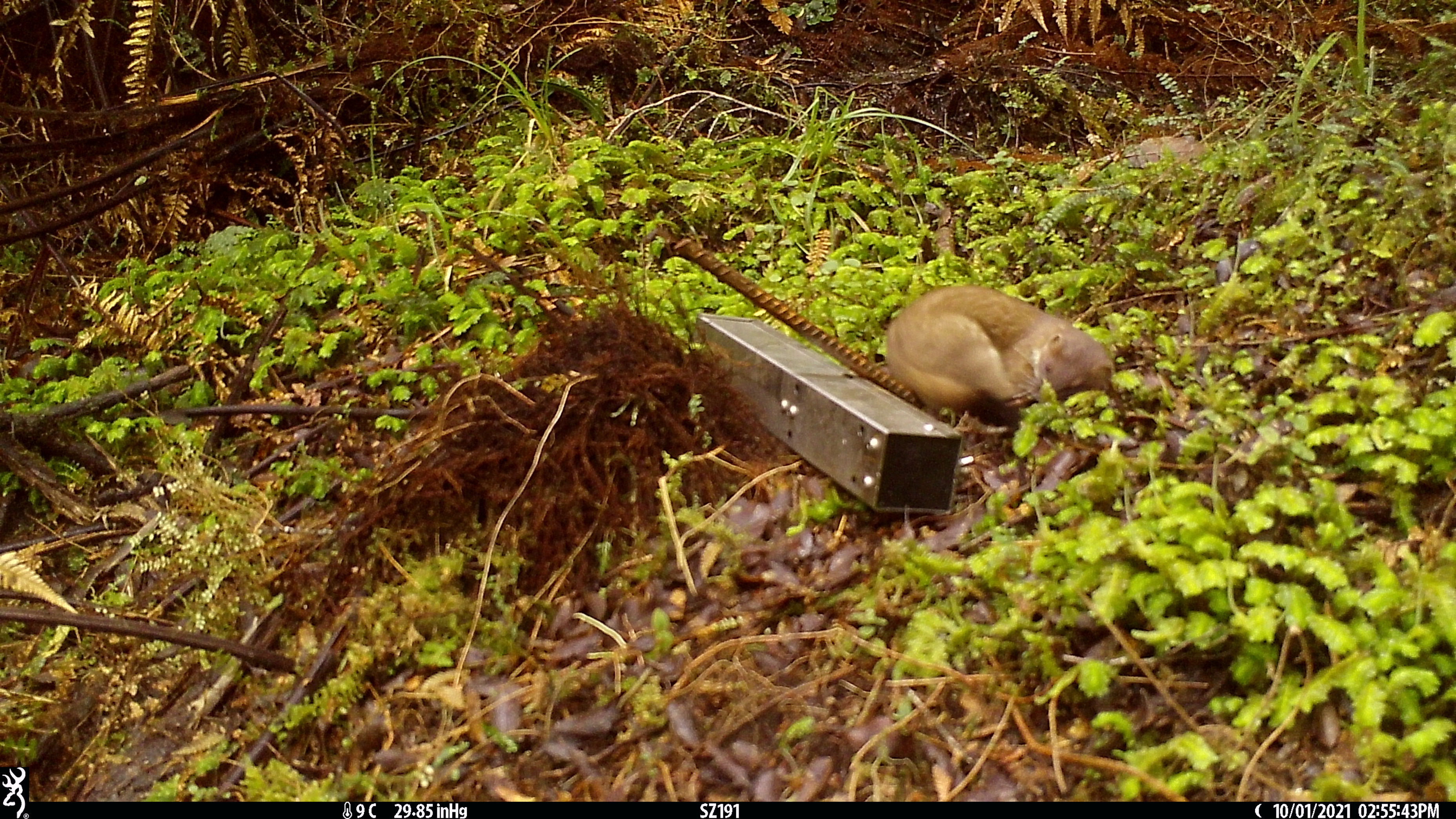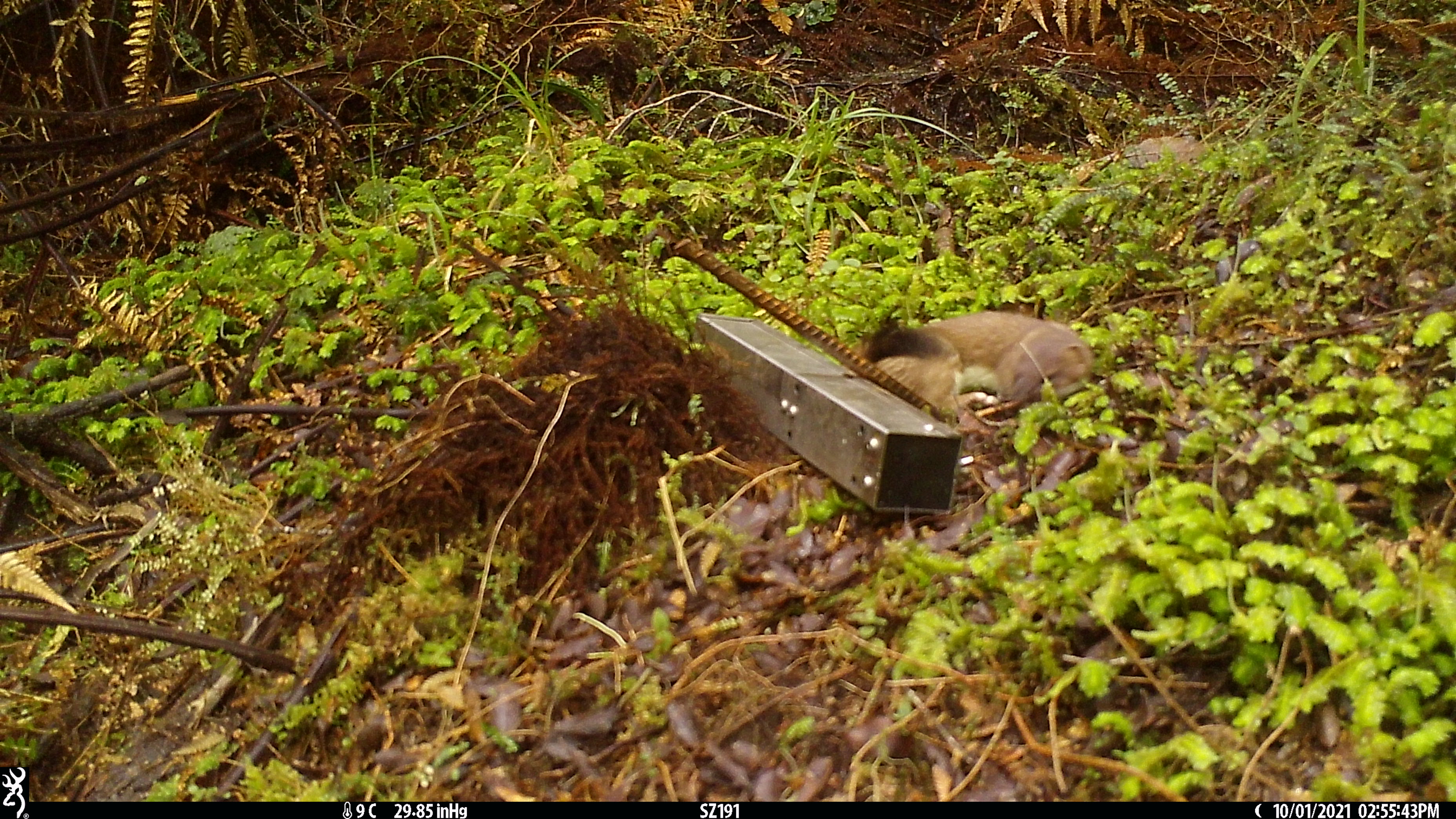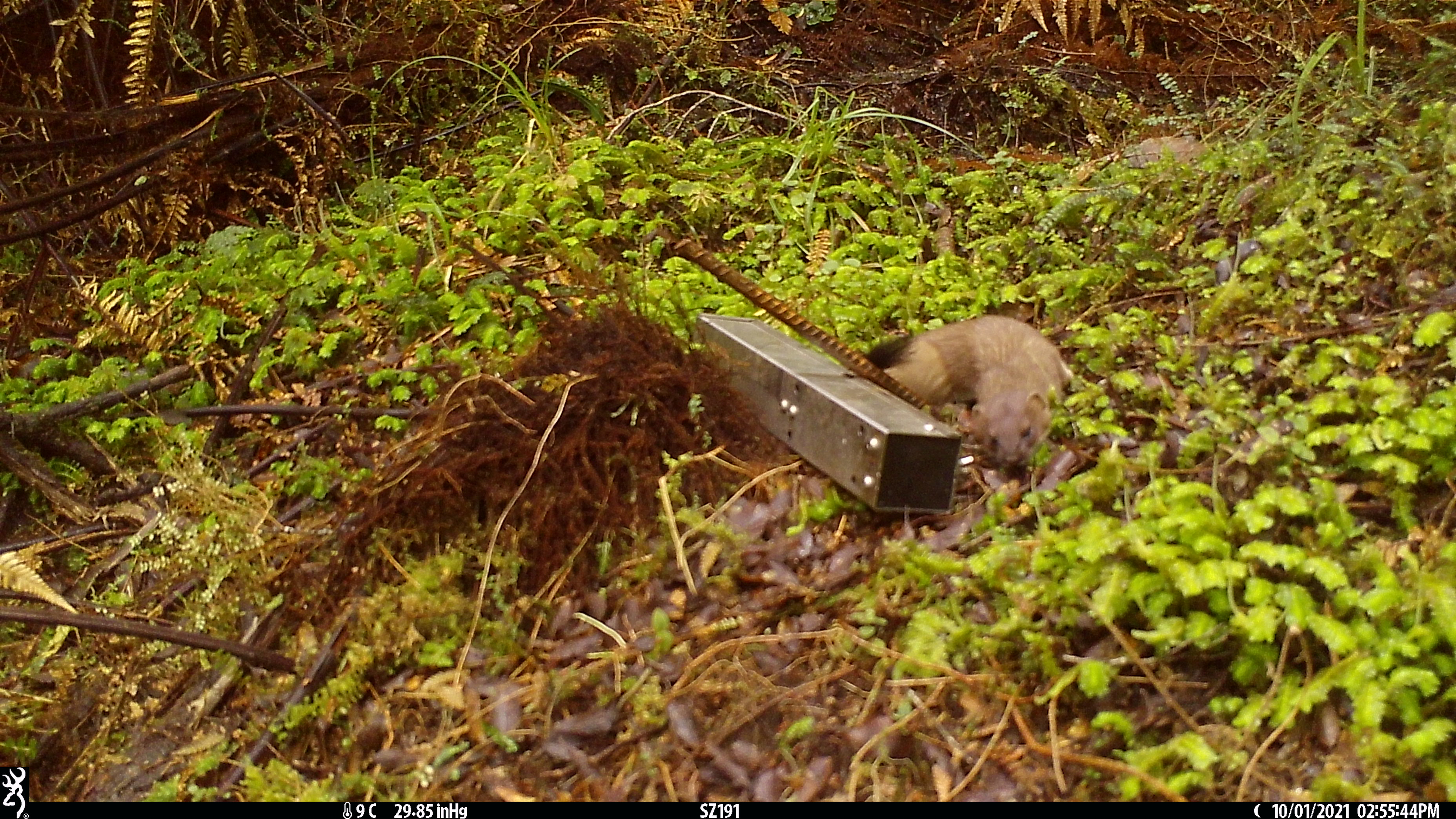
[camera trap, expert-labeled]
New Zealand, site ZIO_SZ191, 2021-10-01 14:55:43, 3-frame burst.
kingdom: Animalia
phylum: Chordata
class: Mammalia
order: Carnivora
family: Mustelidae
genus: Mustela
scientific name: Mustela erminea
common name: stoat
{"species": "stoat (Mustela erminea)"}